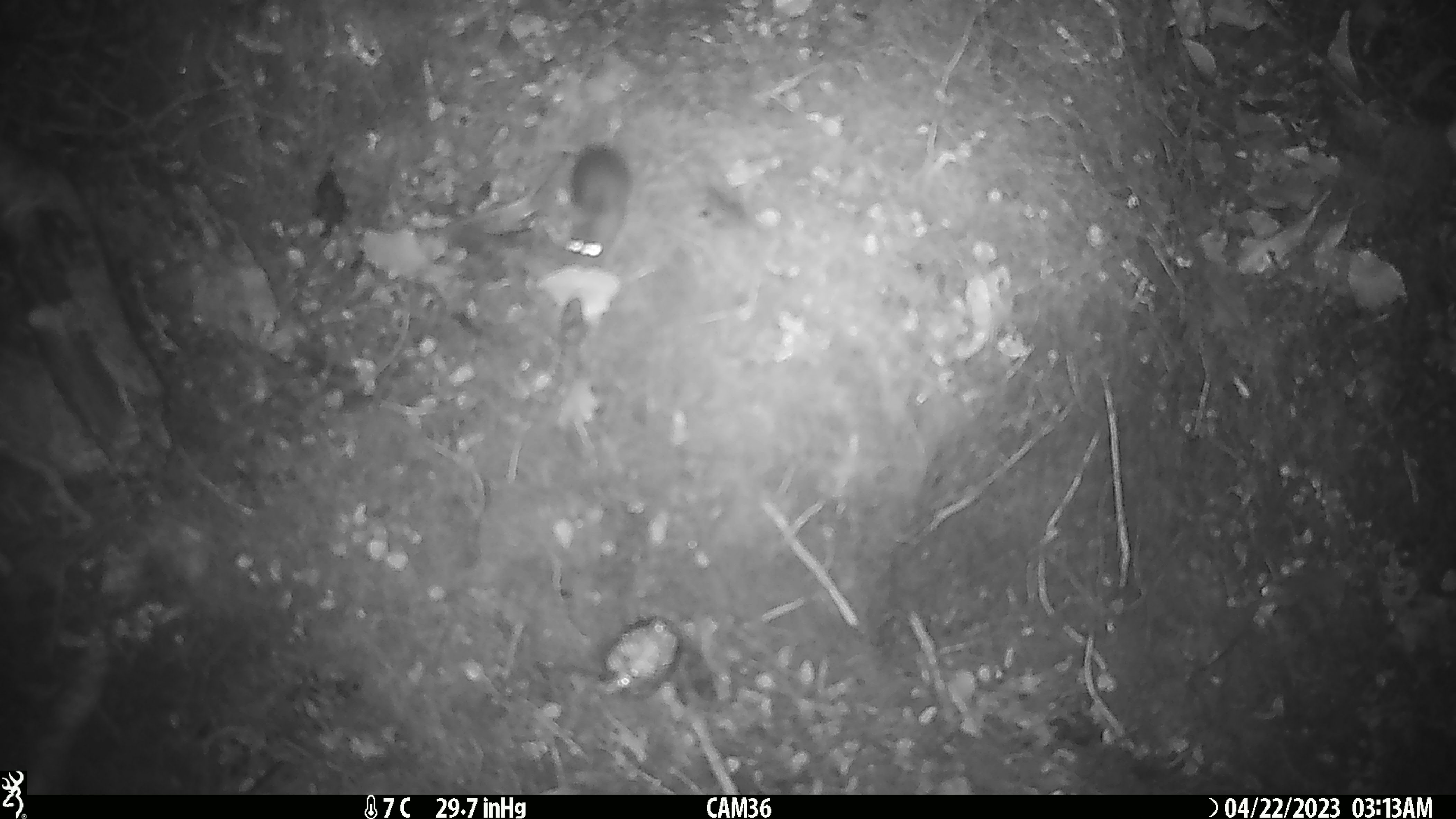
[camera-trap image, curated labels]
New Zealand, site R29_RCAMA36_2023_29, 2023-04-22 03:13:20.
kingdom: Animalia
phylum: Chordata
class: Mammalia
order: Rodentia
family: Muridae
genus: Mus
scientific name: Mus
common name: mouse